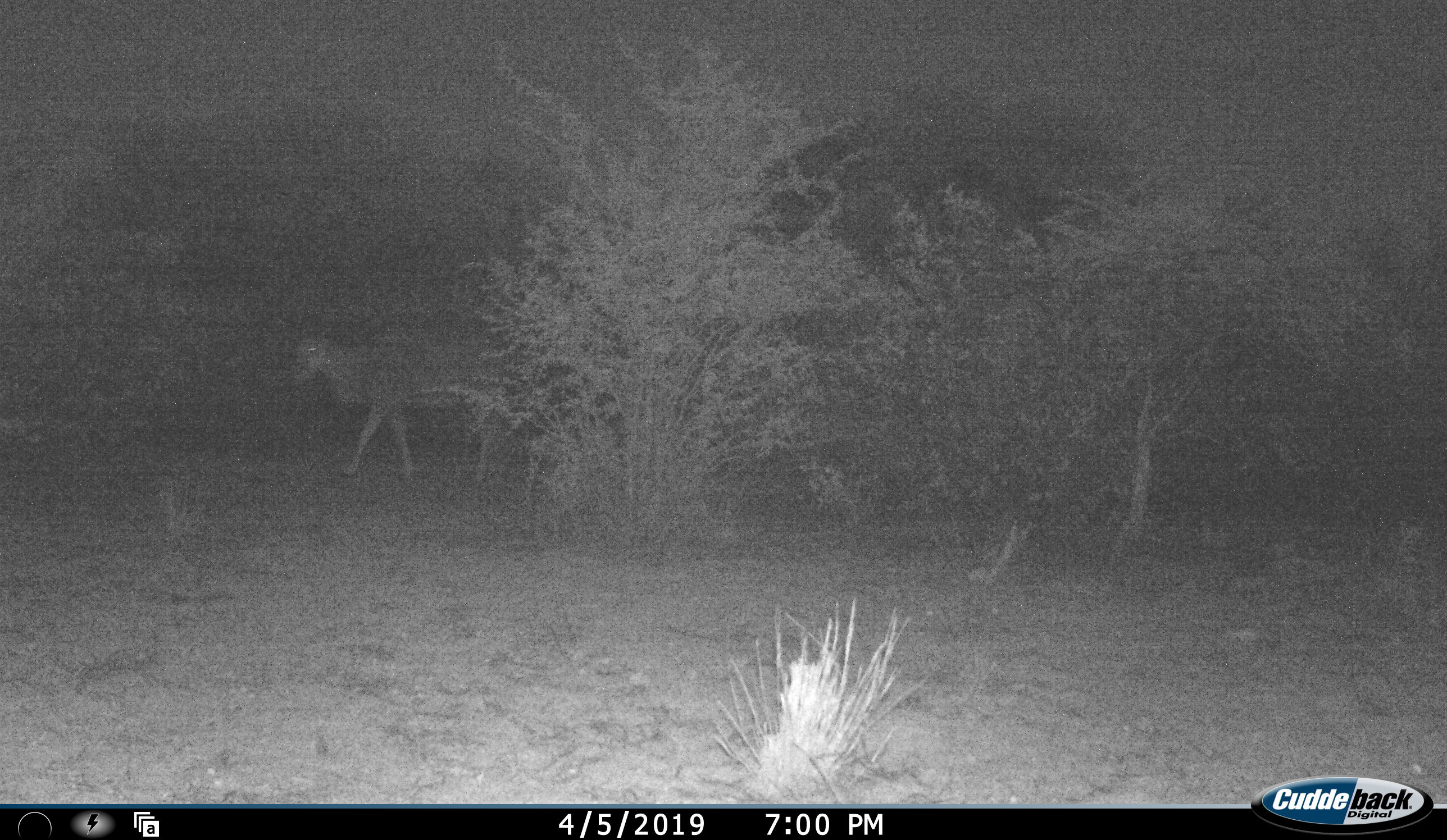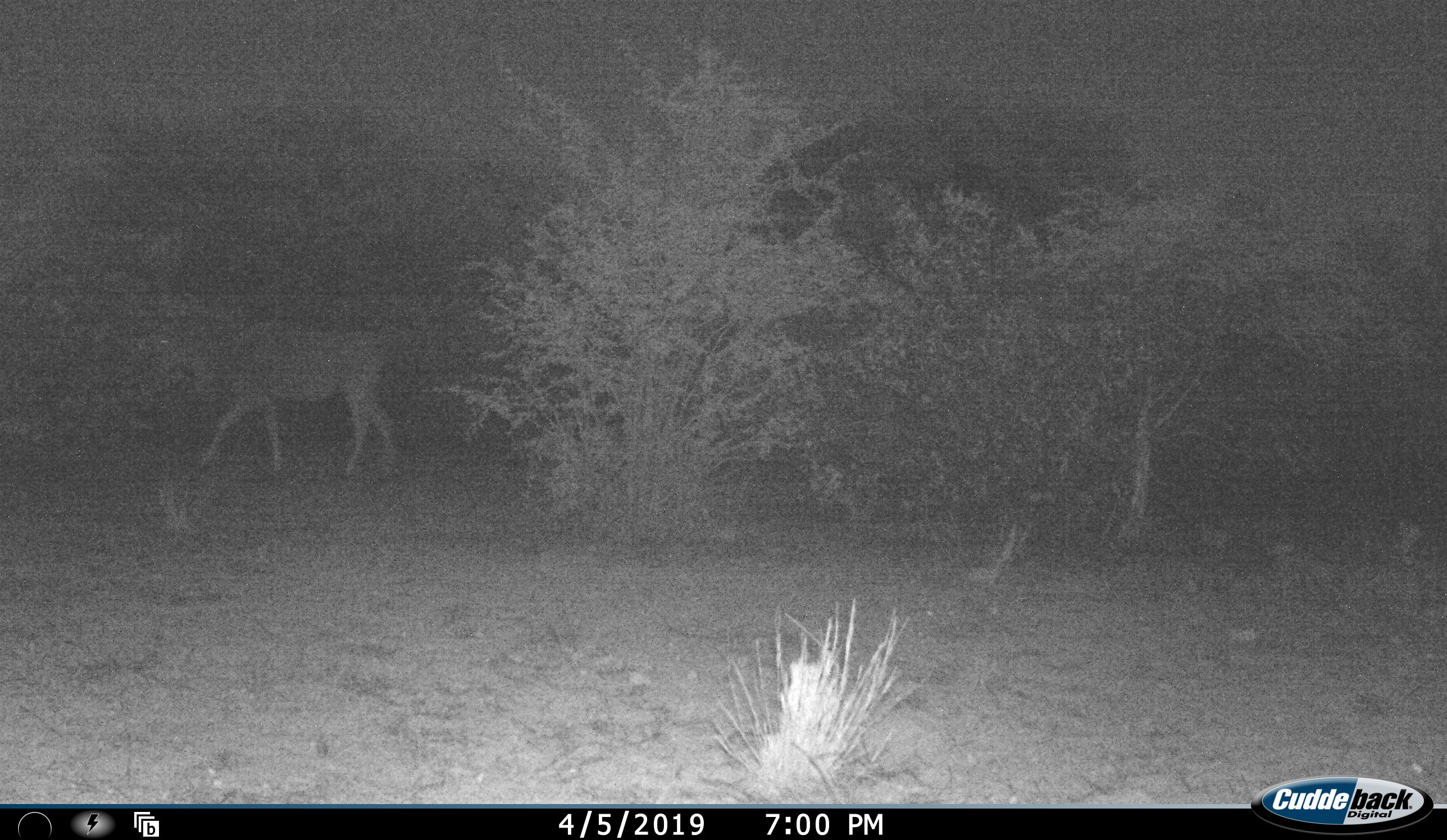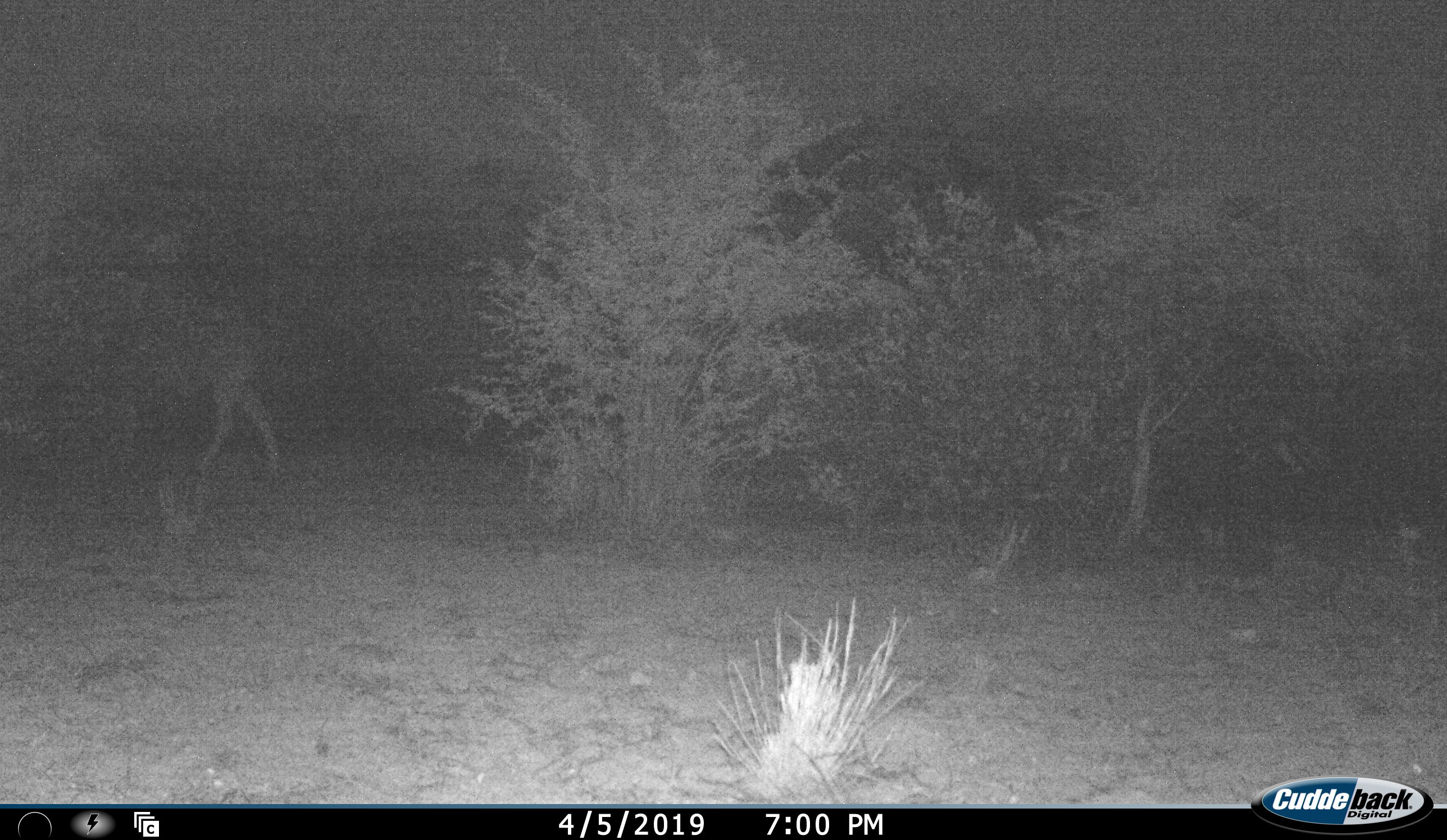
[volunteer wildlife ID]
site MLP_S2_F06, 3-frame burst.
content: unidentified animal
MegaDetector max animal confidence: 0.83